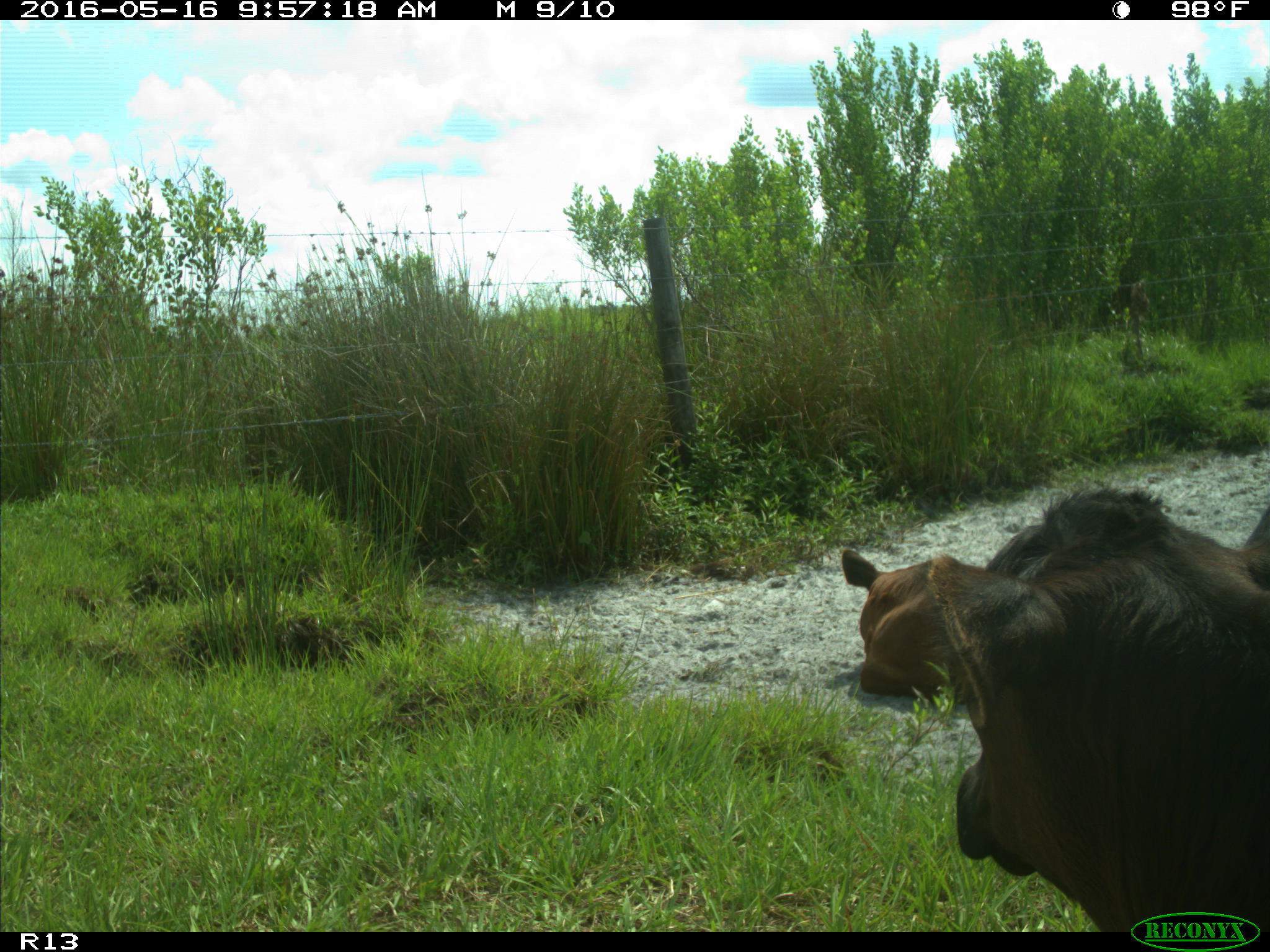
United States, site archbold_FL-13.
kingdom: Animalia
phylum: Chordata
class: Mammalia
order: Artiodactyla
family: Bovidae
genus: Bos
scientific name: Bos taurus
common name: domestic cow